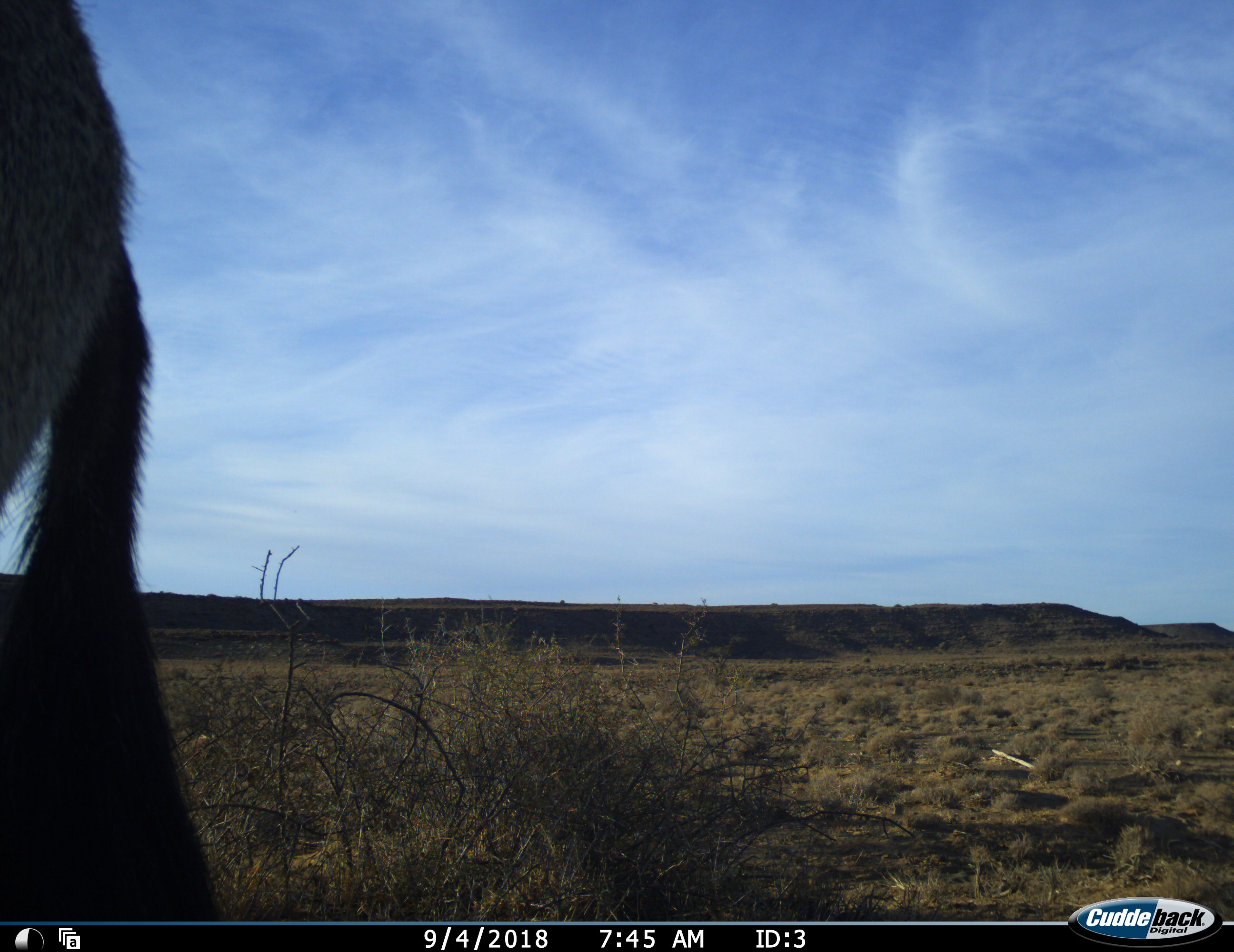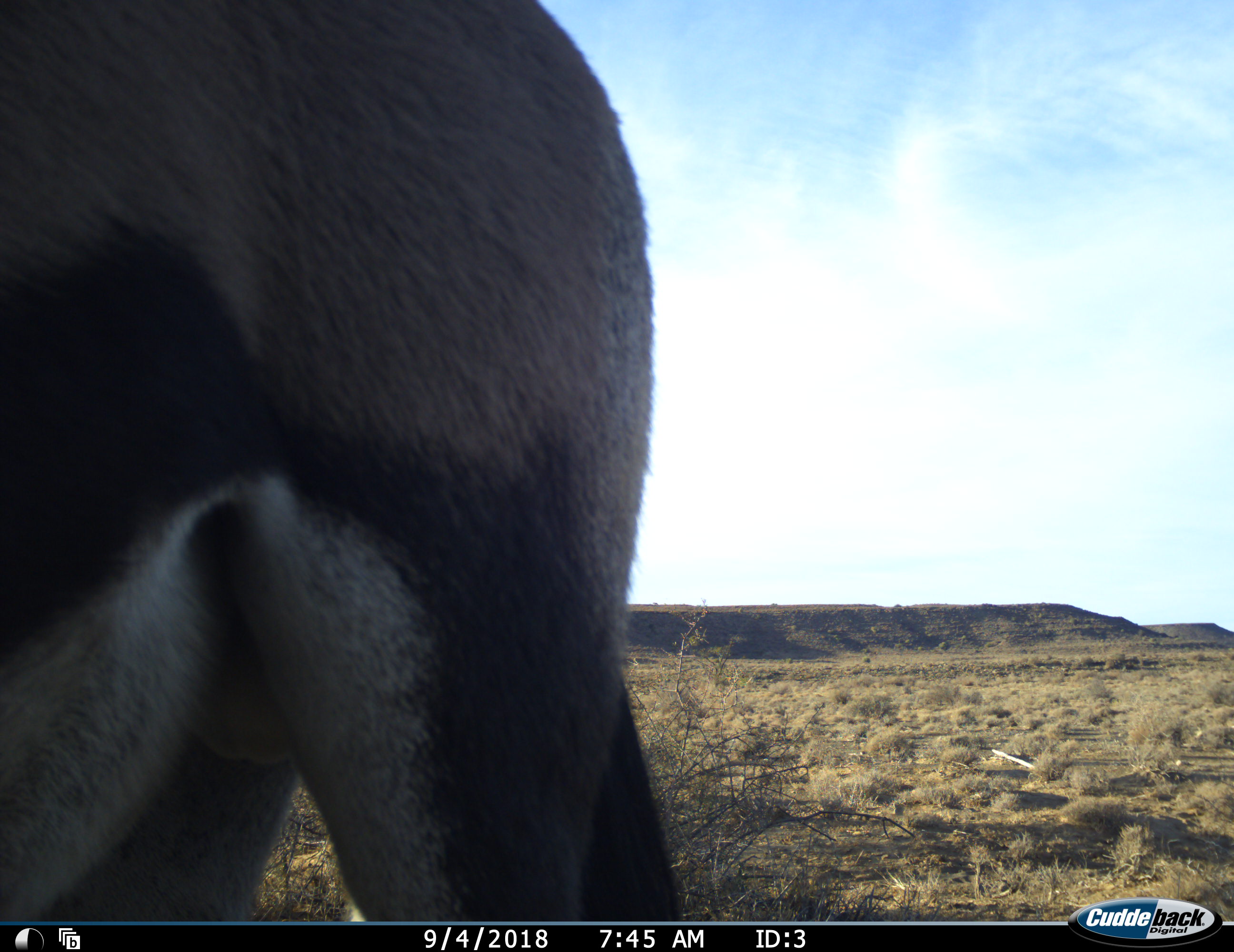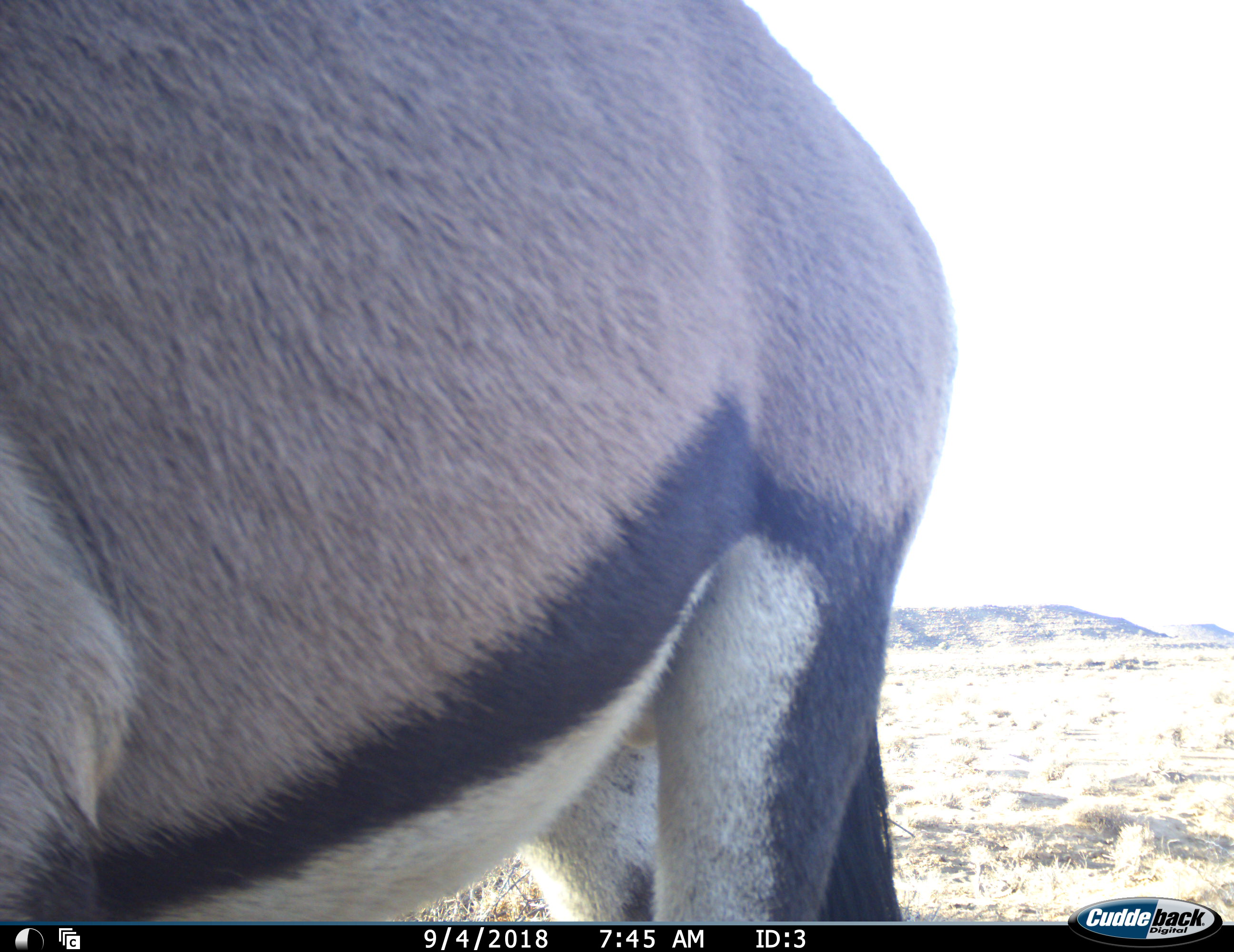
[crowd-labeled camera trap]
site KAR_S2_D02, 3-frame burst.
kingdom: Animalia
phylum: Chordata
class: Mammalia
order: Artiodactyla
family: Bovidae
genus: Oryx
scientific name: Oryx gazella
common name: gemsbok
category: oryx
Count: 1.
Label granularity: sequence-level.